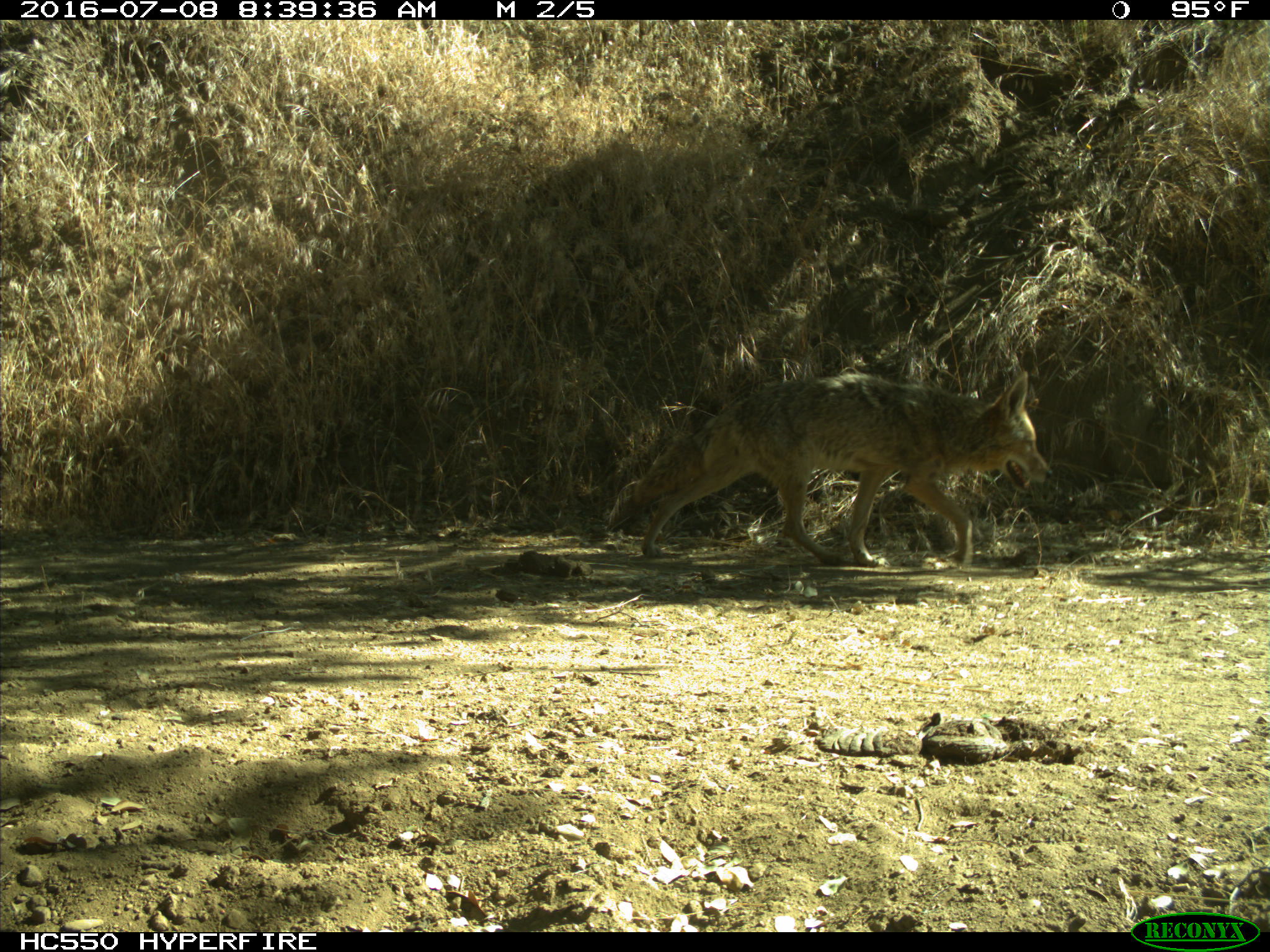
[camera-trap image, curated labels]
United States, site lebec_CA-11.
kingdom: Animalia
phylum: Chordata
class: Mammalia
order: Carnivora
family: Canidae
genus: Canis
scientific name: Canis latrans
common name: coyote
Canis latrans (coyote).